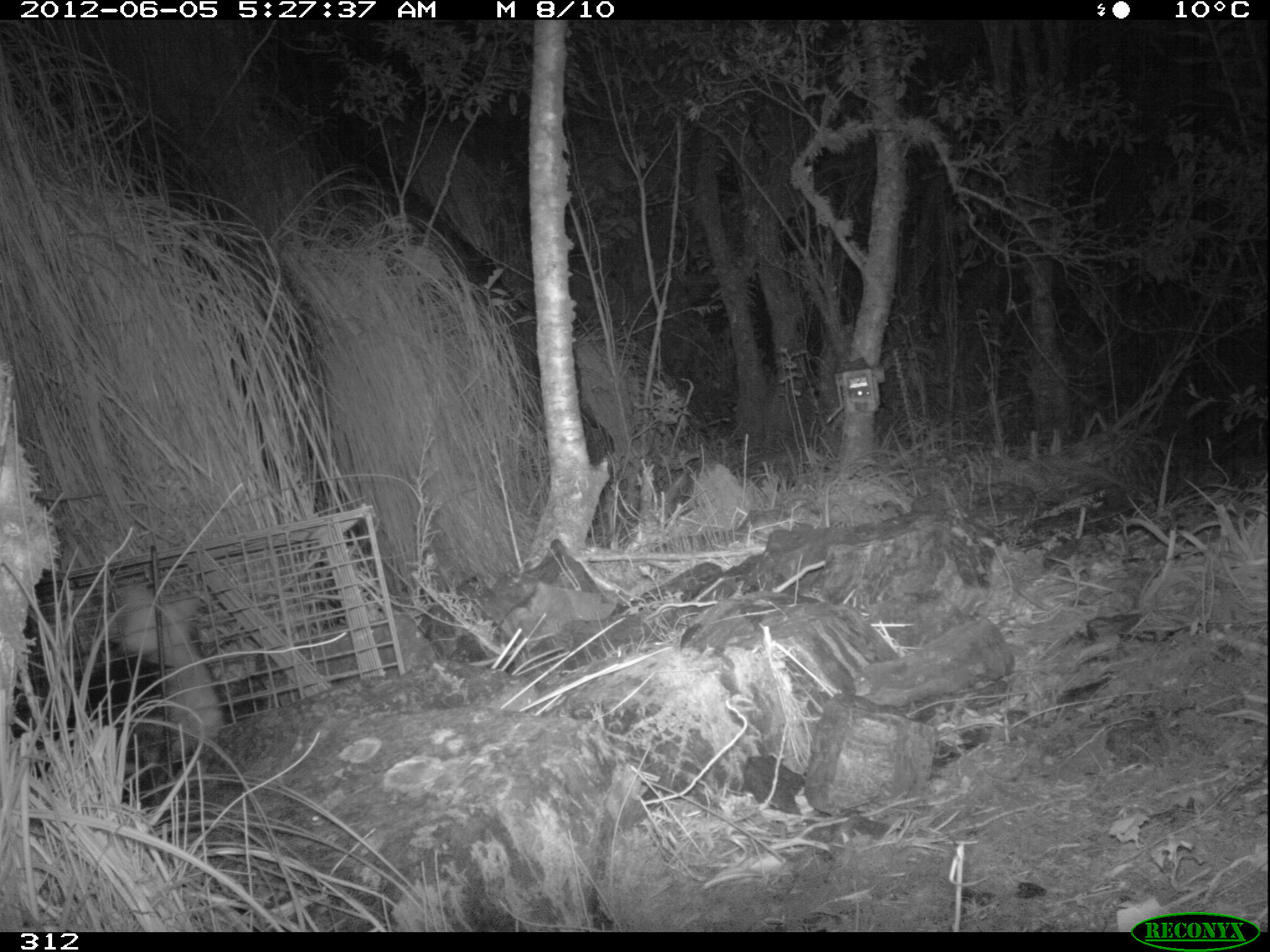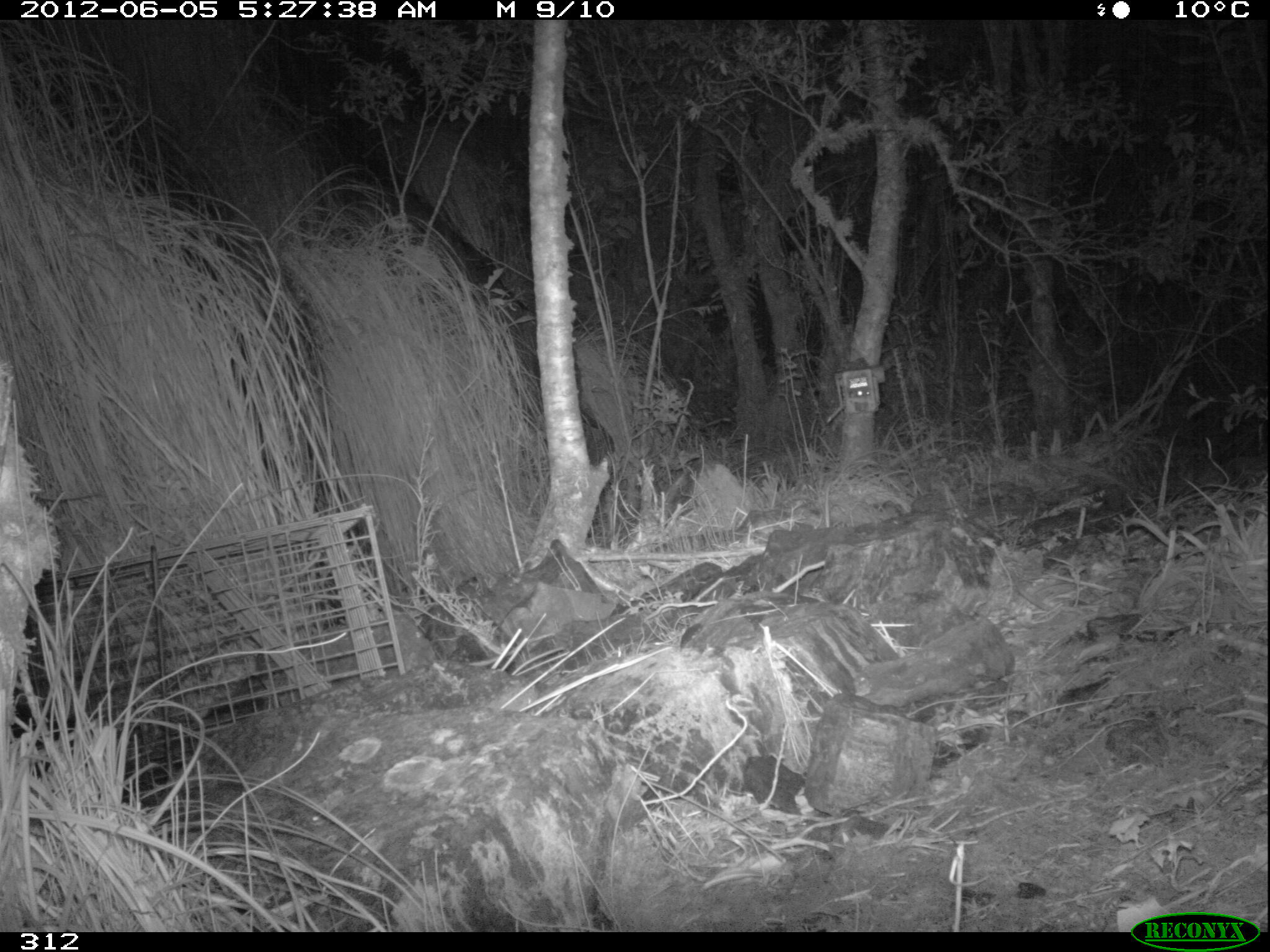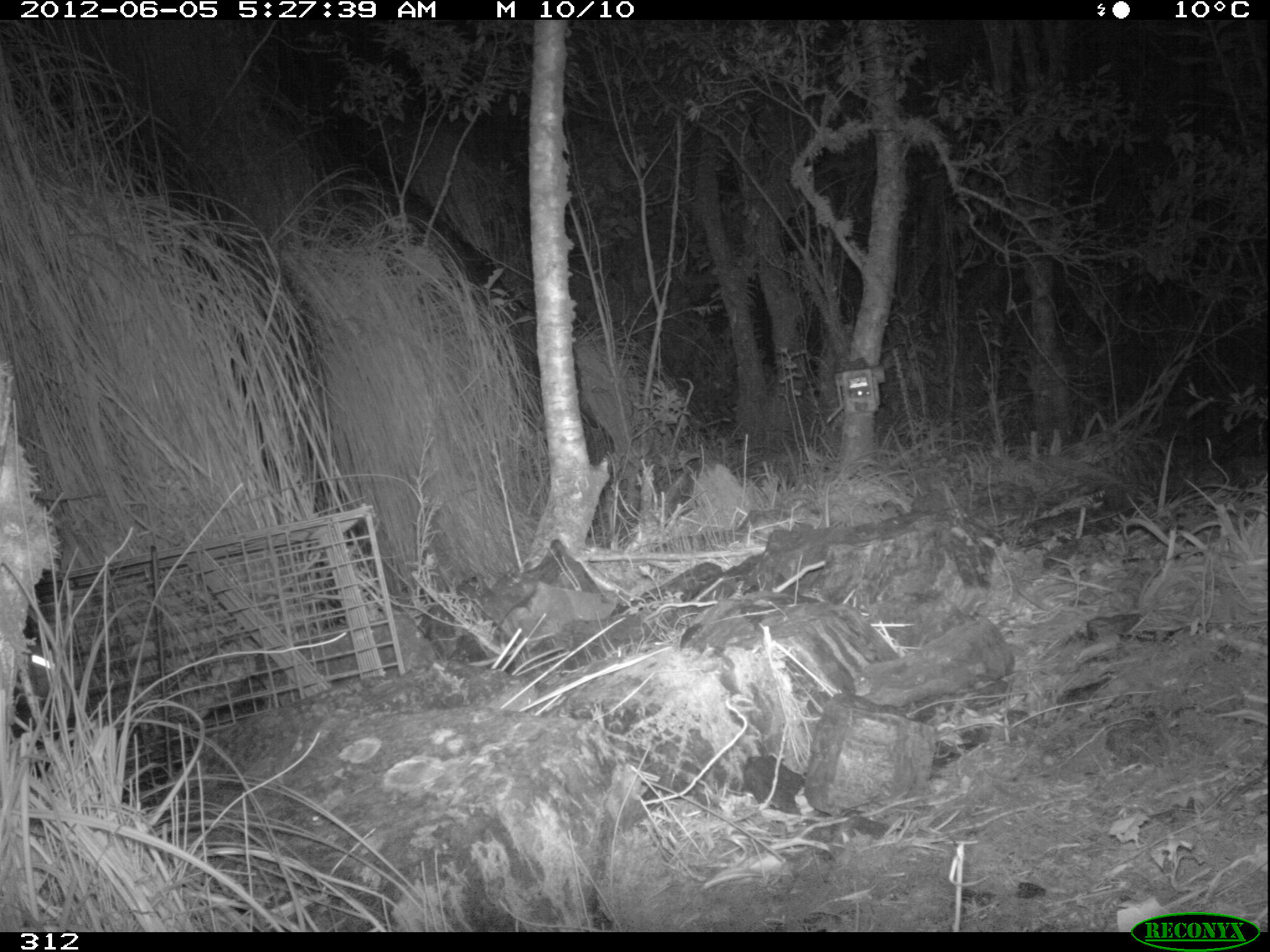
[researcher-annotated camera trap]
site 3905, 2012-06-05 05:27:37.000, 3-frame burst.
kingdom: Animalia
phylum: Chordata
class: Mammalia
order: Didelphimorphia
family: Didelphidae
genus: Didelphis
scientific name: Didelphis pernigra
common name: andean white-eared opossum